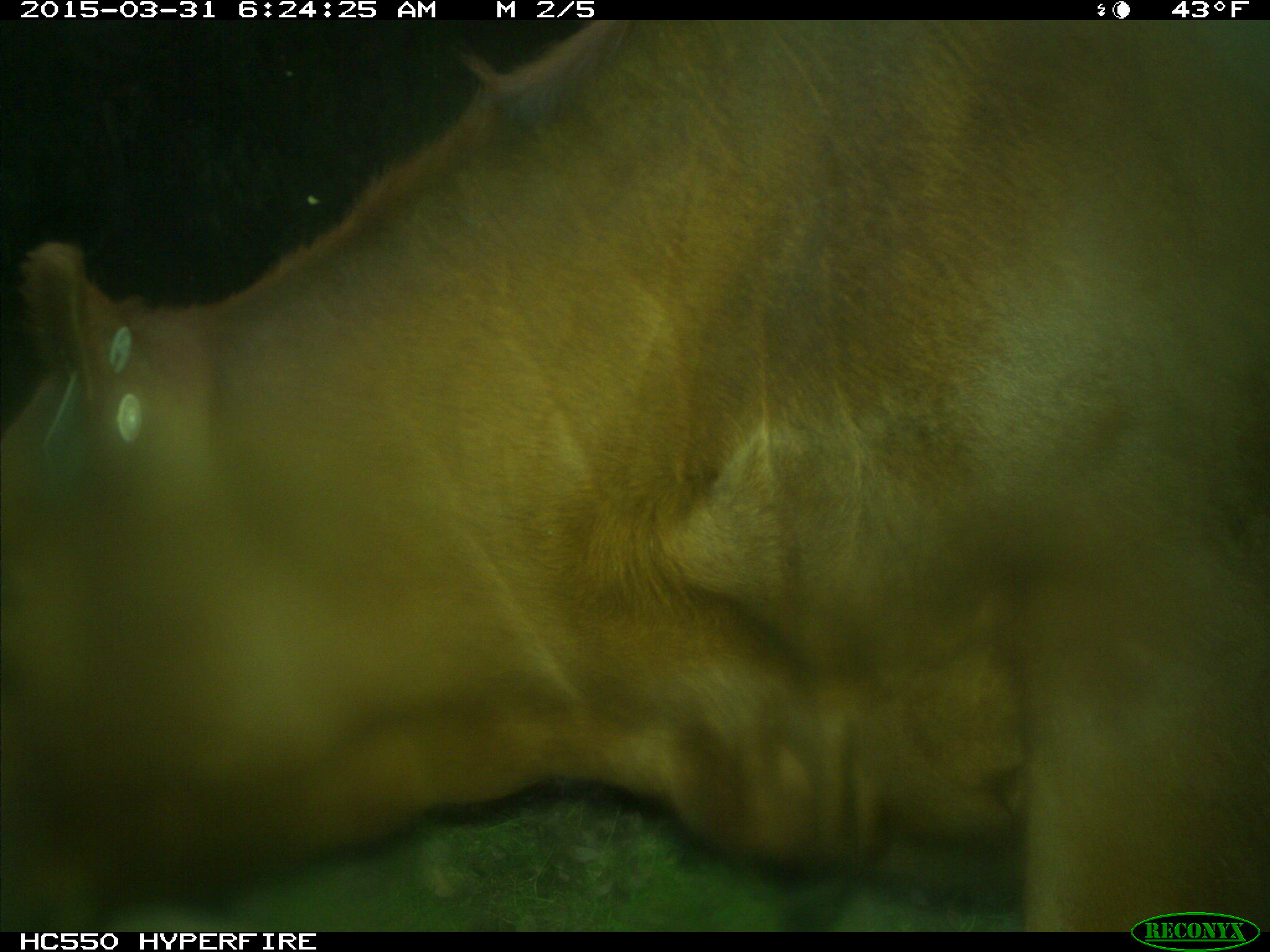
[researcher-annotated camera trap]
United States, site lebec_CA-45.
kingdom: Animalia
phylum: Chordata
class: Mammalia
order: Artiodactyla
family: Bovidae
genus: Bos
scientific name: Bos taurus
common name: domestic cow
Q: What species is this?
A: Bos taurus (domestic cow).